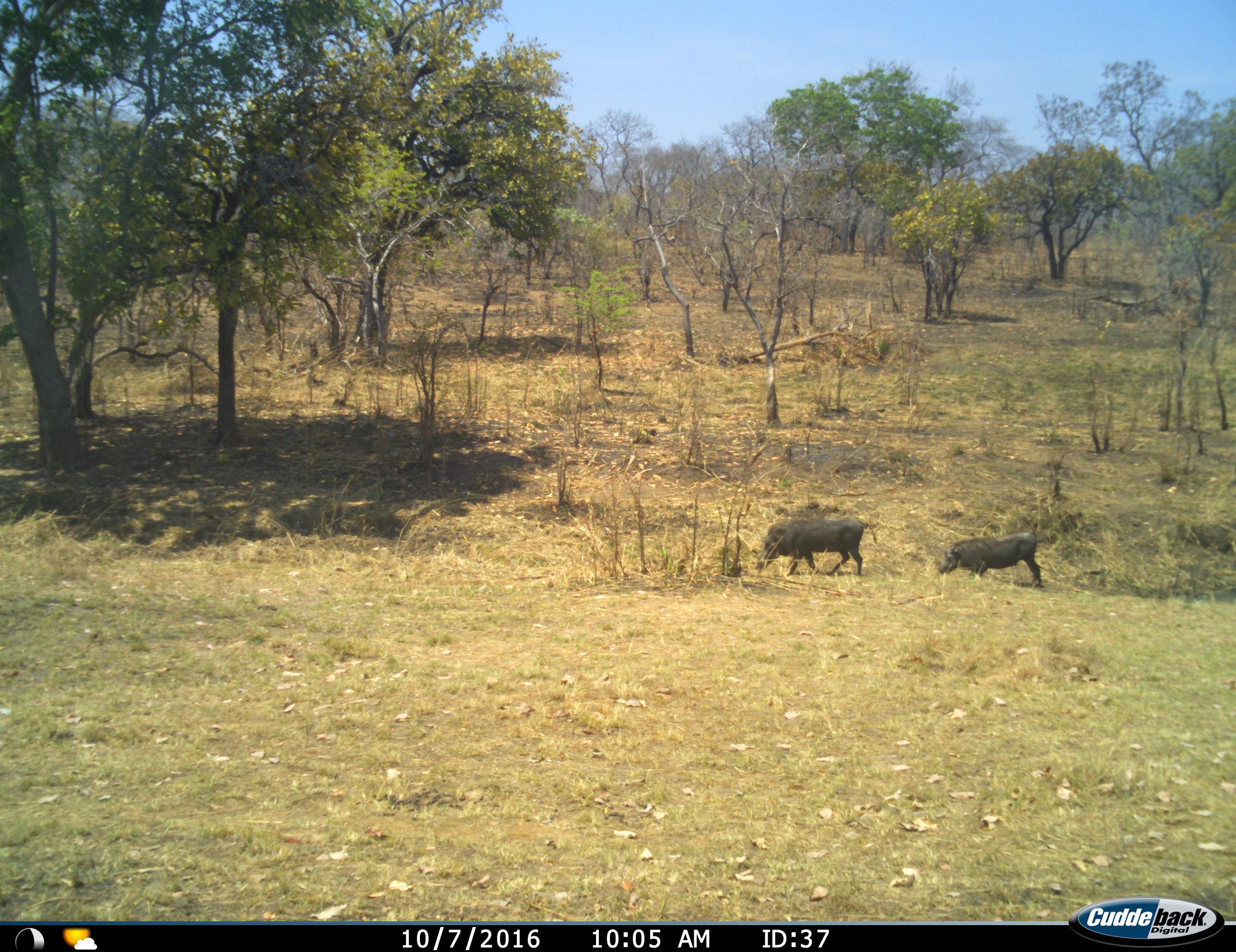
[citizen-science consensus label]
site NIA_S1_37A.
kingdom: Animalia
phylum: Chordata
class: Mammalia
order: Artiodactyla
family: Suidae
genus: Phacochoerus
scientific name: Phacochoerus africanus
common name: warthog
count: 2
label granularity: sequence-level